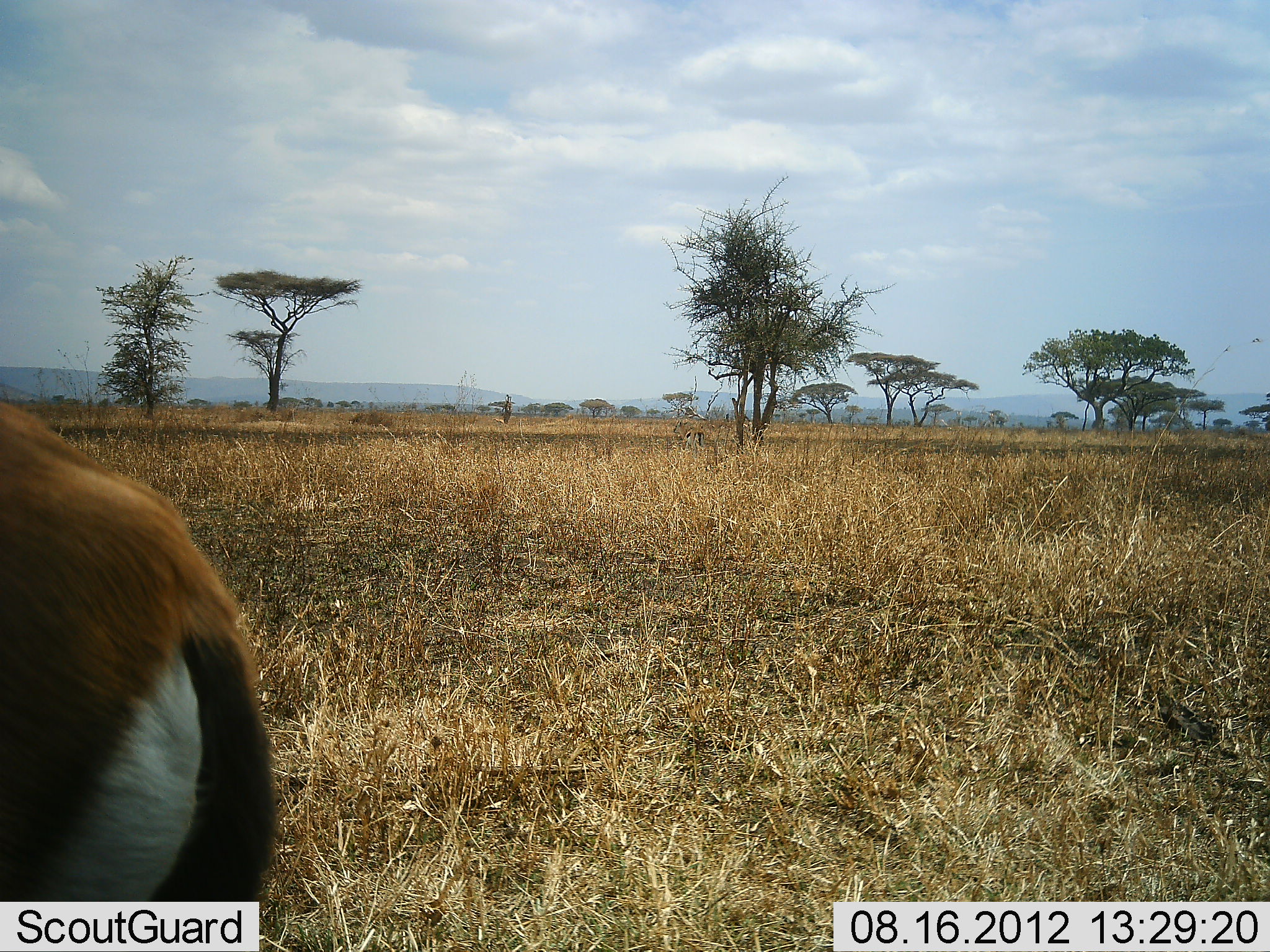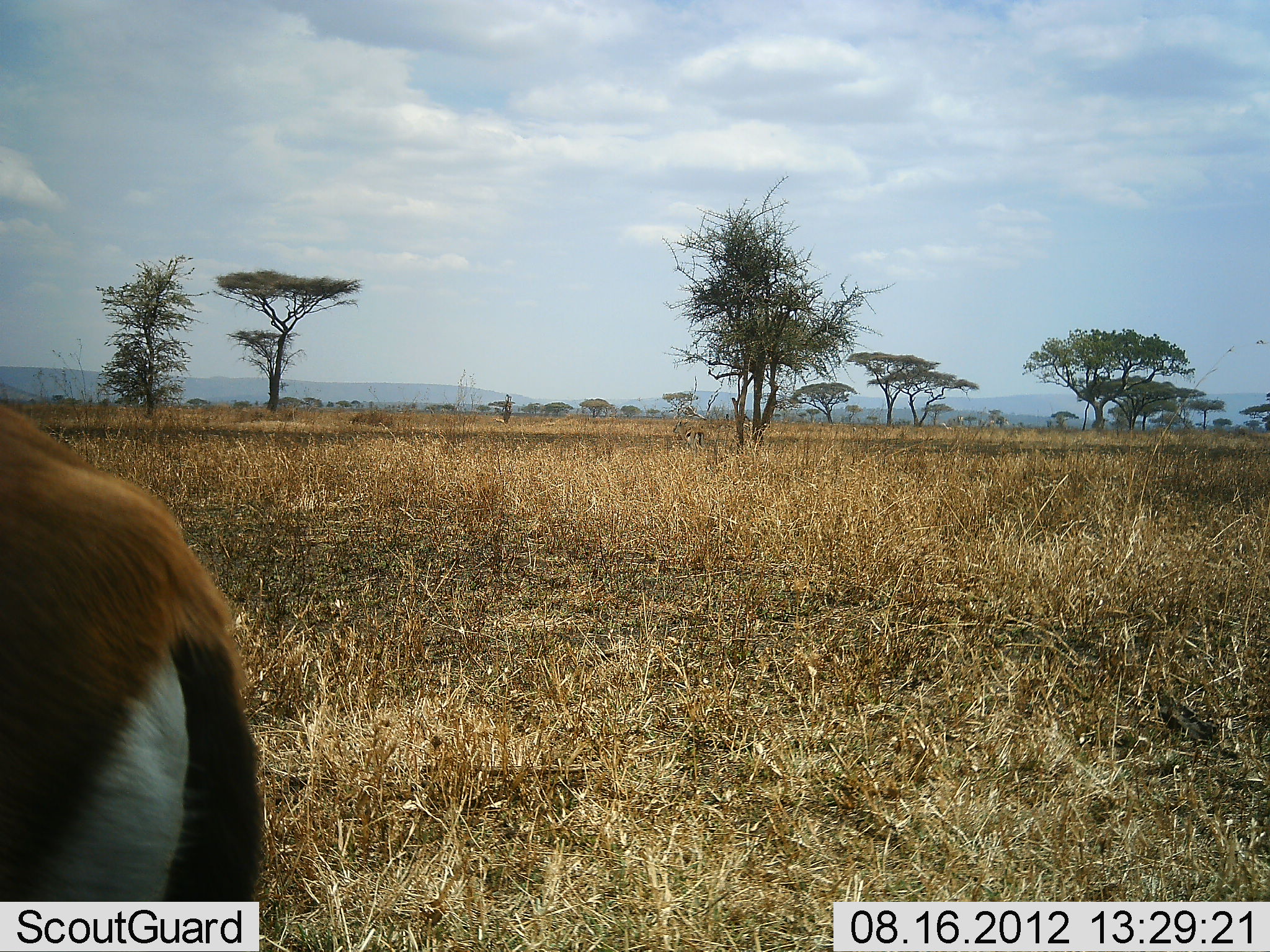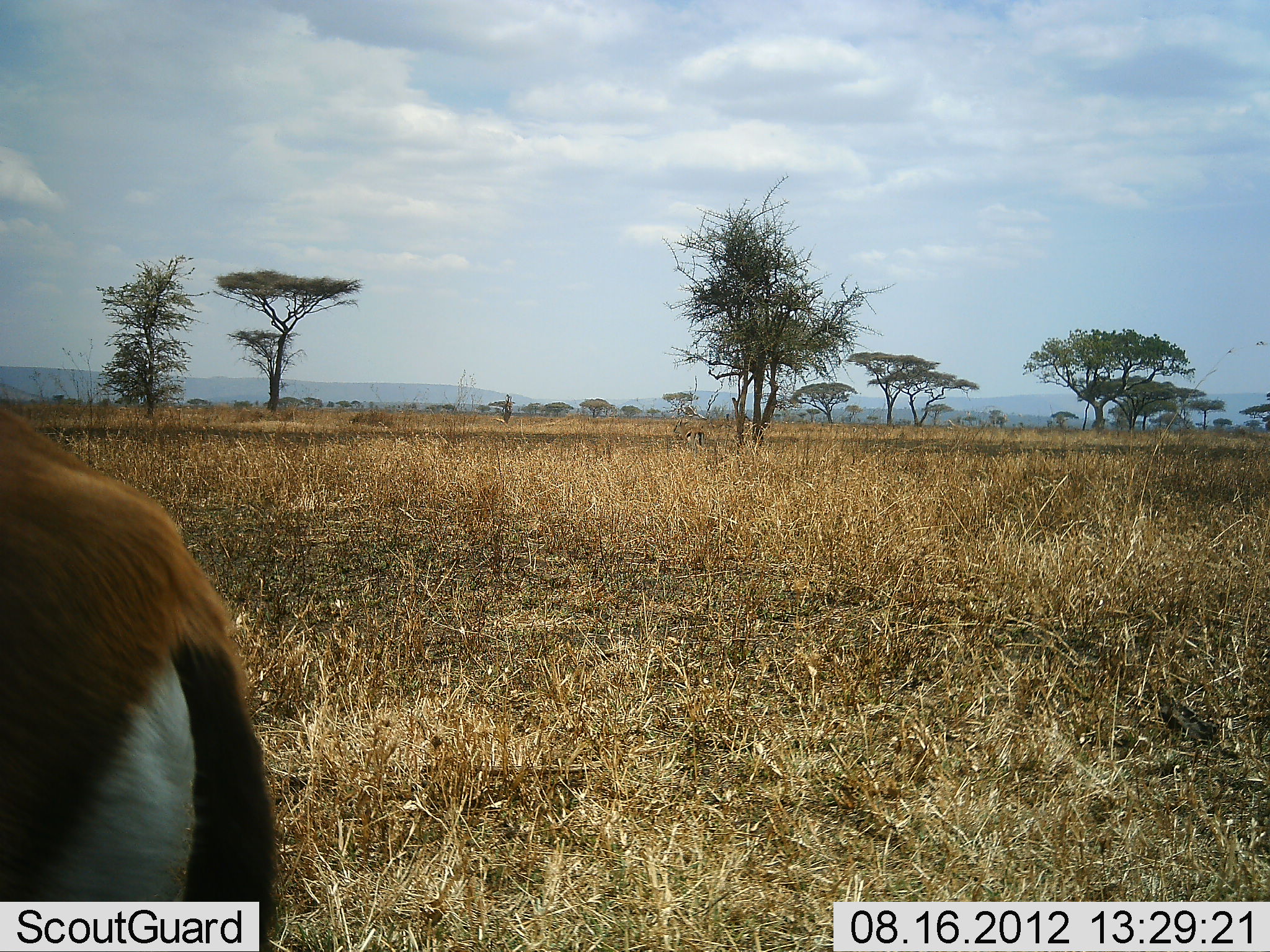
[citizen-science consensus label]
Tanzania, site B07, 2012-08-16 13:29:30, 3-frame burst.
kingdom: Animalia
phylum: Chordata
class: Mammalia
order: Artiodactyla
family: Bovidae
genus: Eudorcas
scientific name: Eudorcas thomsonii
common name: thomson's gazelle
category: gazellethomsons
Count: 1.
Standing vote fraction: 100%.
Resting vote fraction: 0%.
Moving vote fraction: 0%.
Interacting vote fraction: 0%.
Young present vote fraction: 0%.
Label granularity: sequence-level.